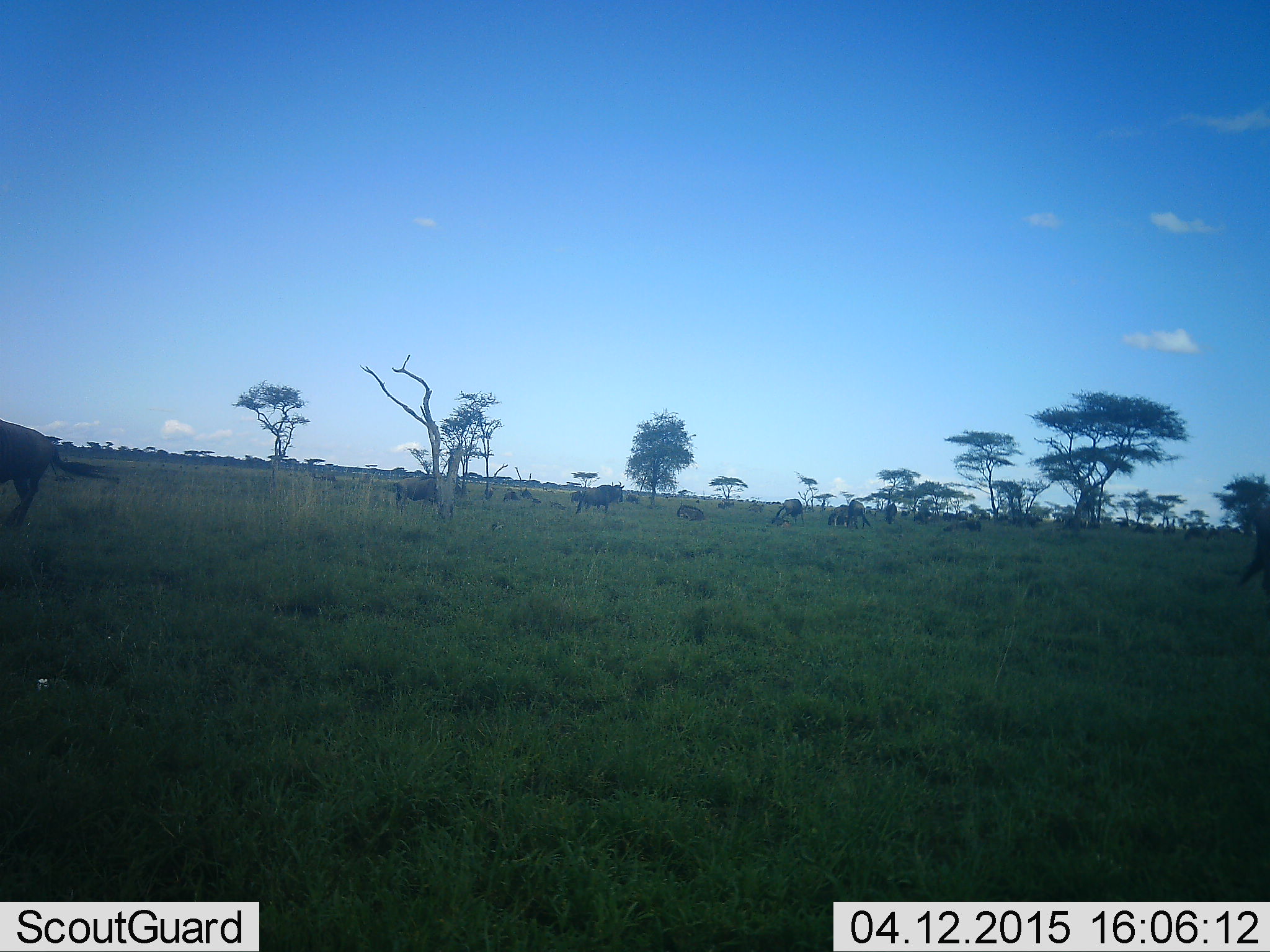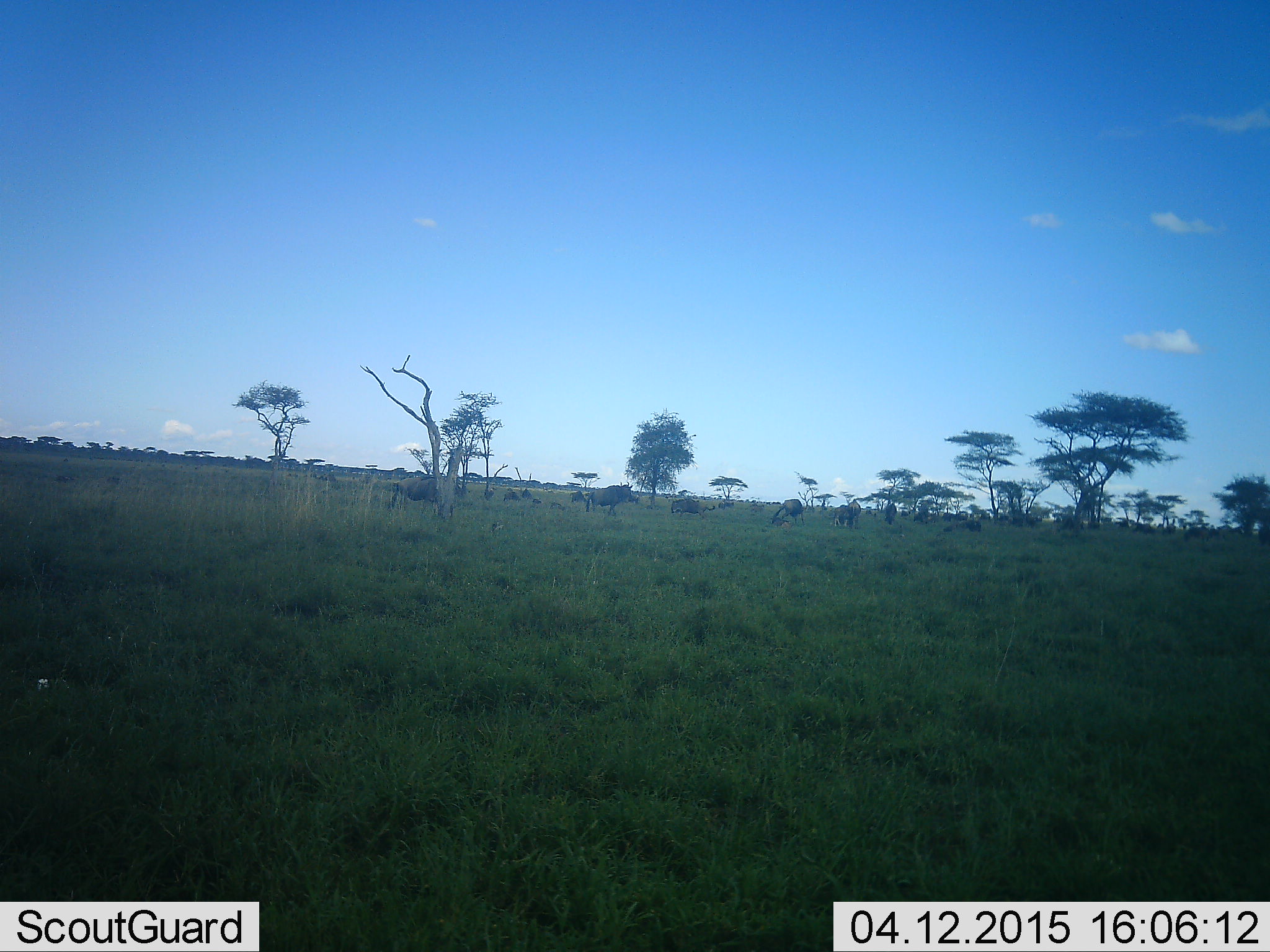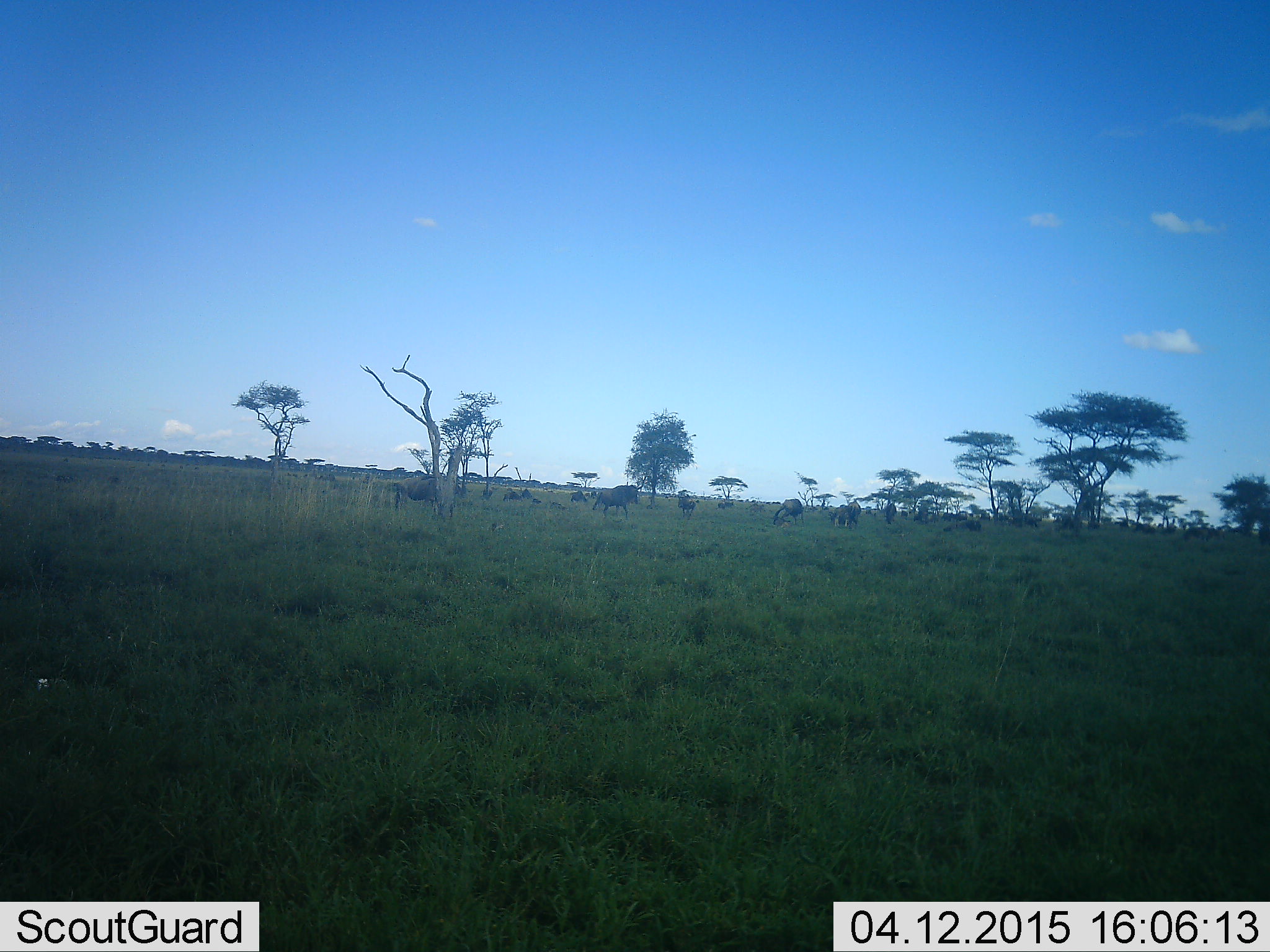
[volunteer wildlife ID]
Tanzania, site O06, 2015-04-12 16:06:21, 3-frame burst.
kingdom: Animalia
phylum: Chordata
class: Mammalia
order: Artiodactyla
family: Bovidae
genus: Connochaetes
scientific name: Connochaetes taurinus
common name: blue wildebeest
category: wildebeest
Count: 11-50.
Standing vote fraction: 70%.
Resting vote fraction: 50%.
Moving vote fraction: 90%.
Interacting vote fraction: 0%.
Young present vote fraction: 0%.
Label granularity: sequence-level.